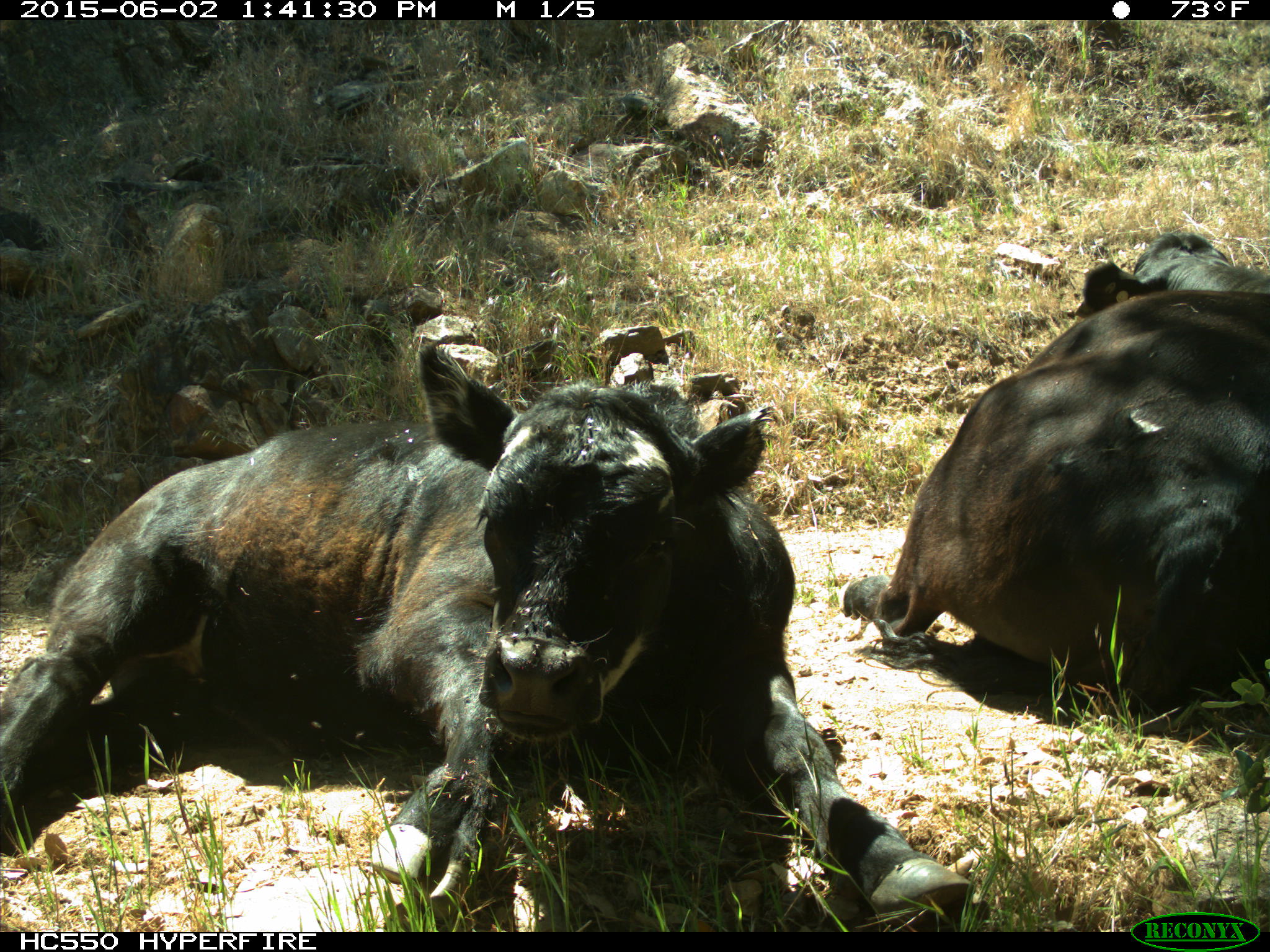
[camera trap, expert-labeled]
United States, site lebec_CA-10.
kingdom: Animalia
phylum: Chordata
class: Mammalia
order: Artiodactyla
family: Bovidae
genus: Bos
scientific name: Bos taurus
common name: domestic cow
Bos taurus (domestic cow).